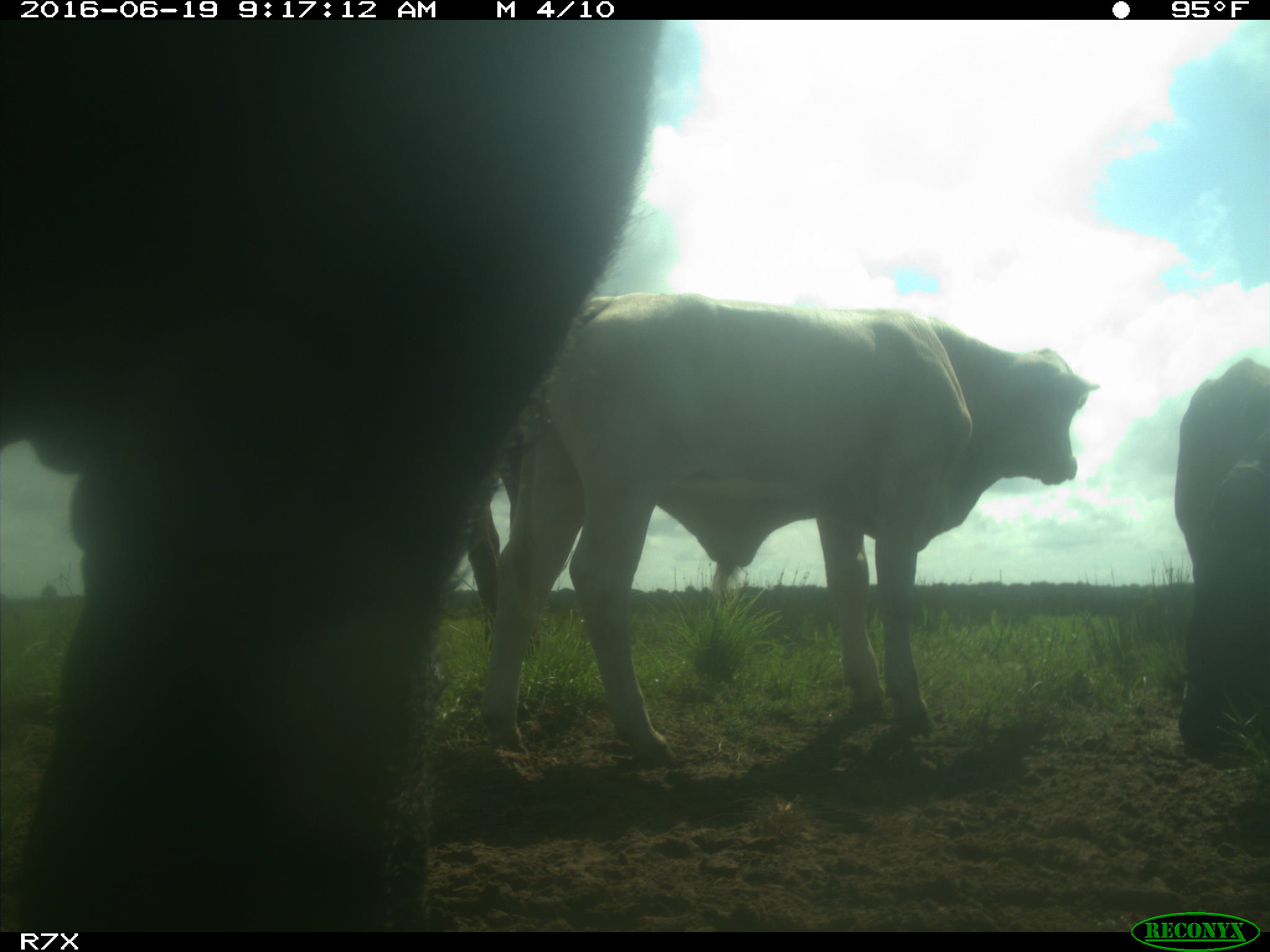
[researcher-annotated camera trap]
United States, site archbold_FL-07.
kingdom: Animalia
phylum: Chordata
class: Mammalia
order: Artiodactyla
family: Bovidae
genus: Bos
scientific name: Bos taurus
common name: domestic cow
Bos taurus (domestic cow).